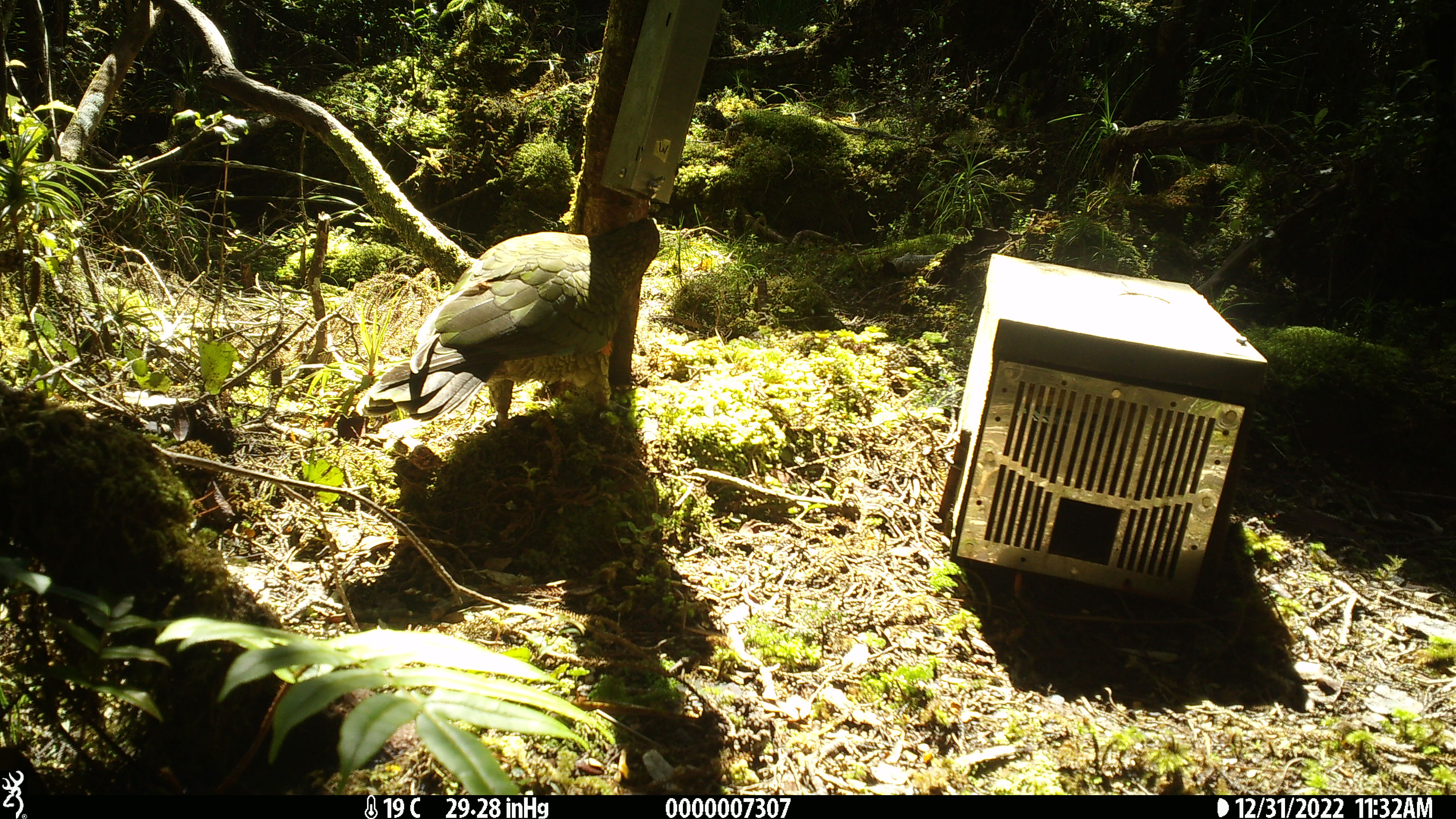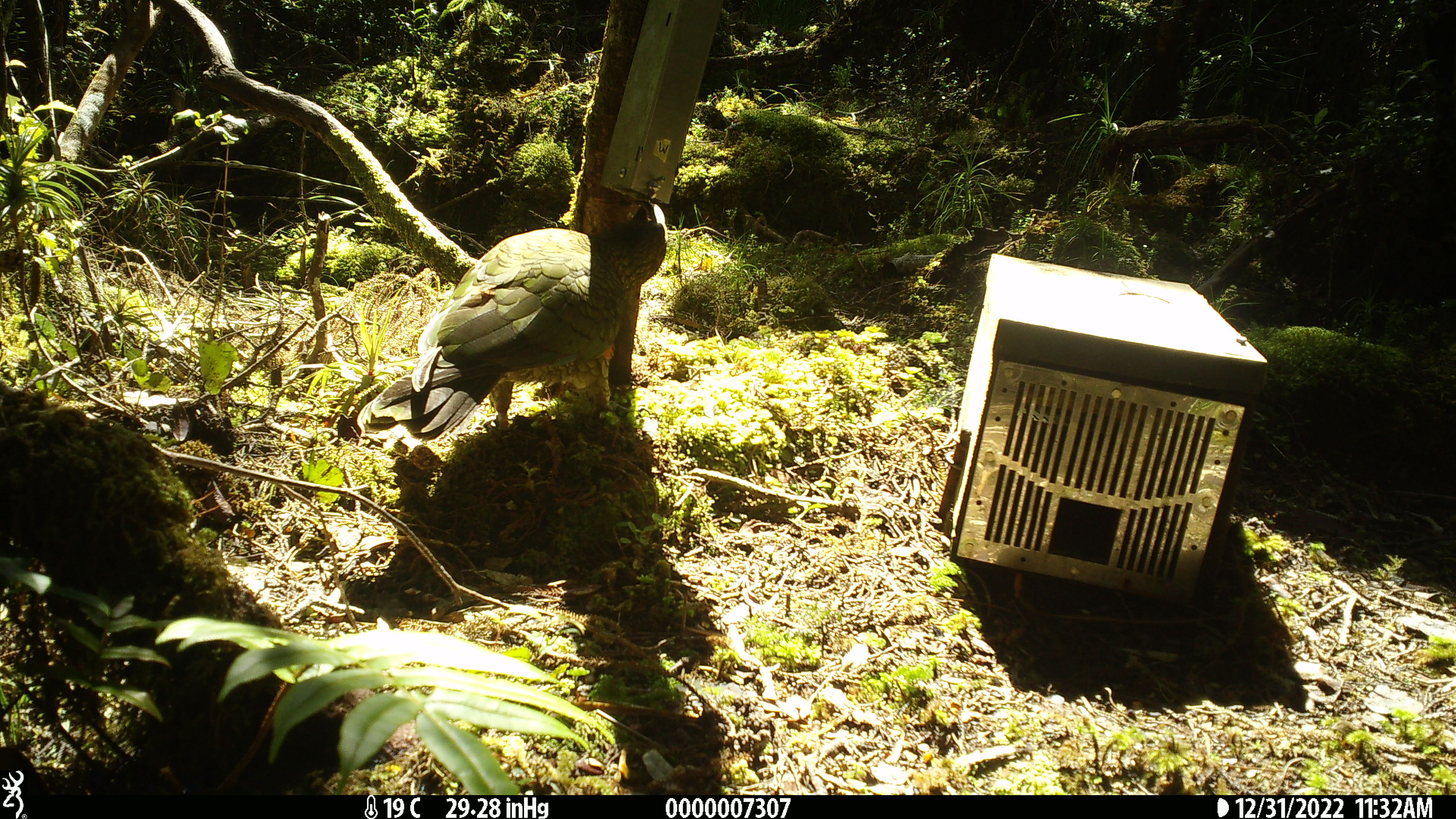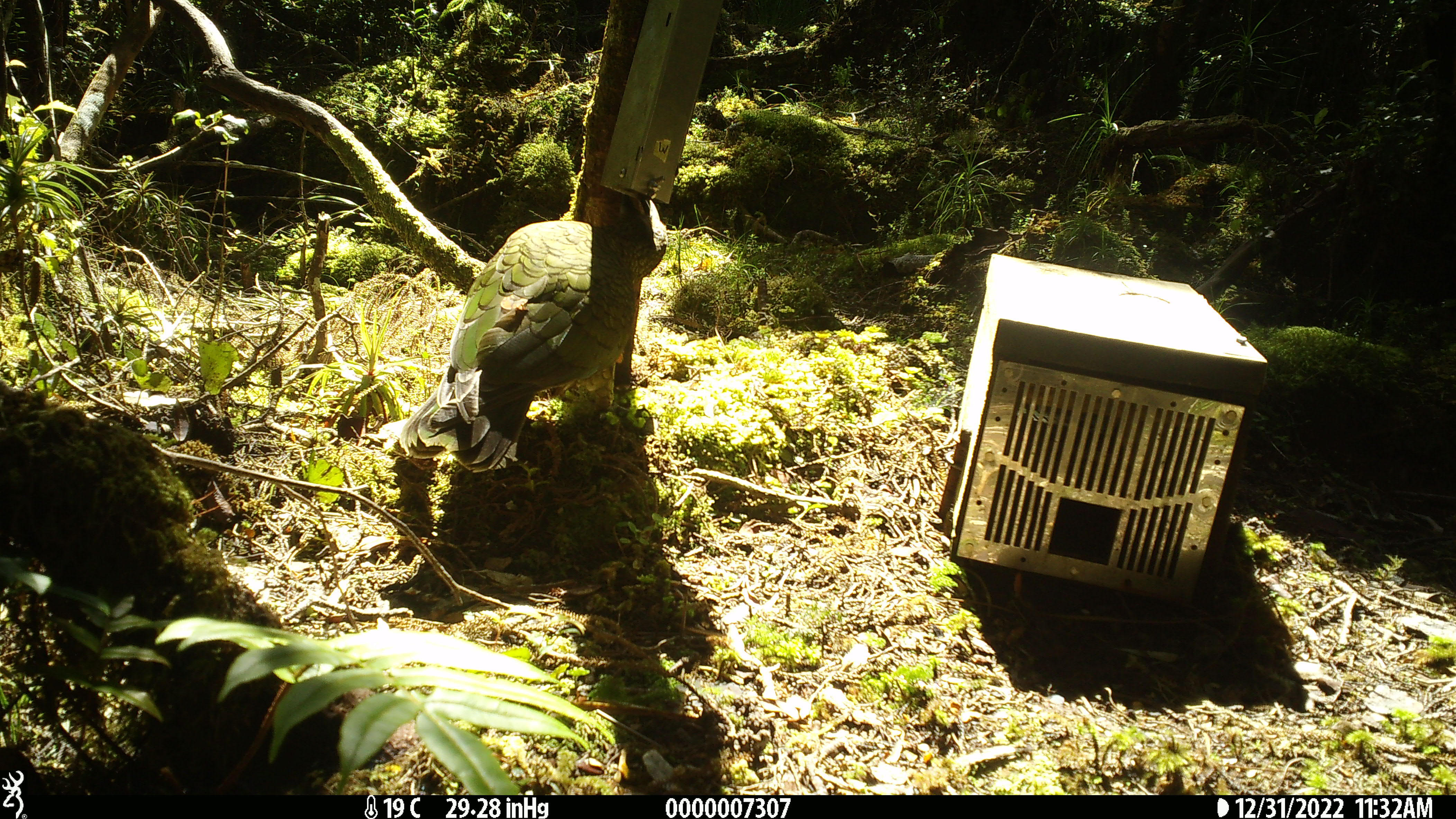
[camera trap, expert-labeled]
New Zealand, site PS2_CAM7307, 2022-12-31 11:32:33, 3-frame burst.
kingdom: Animalia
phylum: Chordata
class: Aves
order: Psittaciformes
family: Strigopidae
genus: Nestor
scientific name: Nestor notabilis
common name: kea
Kea (Nestor notabilis).